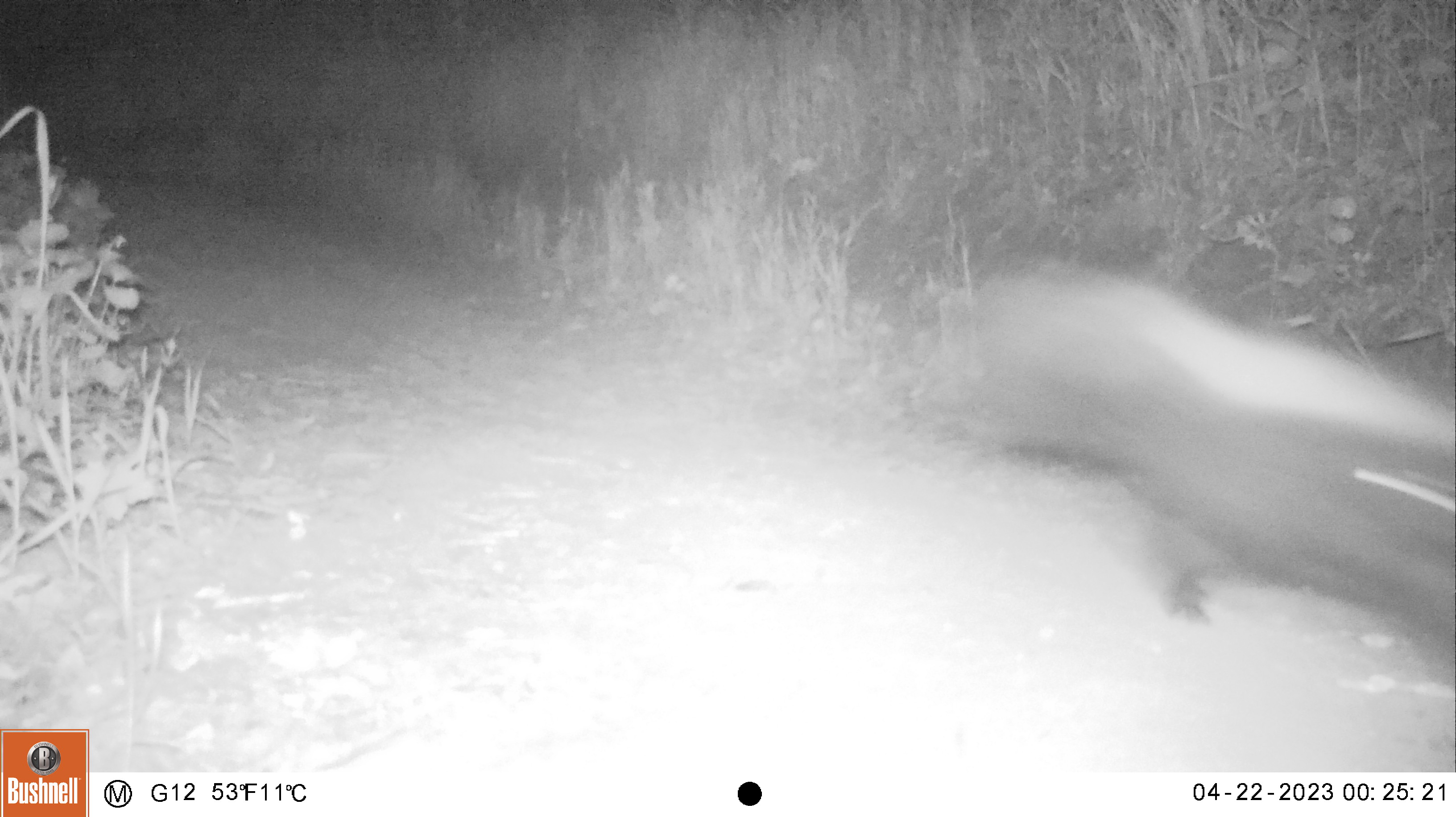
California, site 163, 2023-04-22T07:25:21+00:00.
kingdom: Animalia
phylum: Chordata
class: Mammalia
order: Carnivora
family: Mephitidae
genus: Mephitis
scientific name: Mephitis mephitis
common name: striped skunk